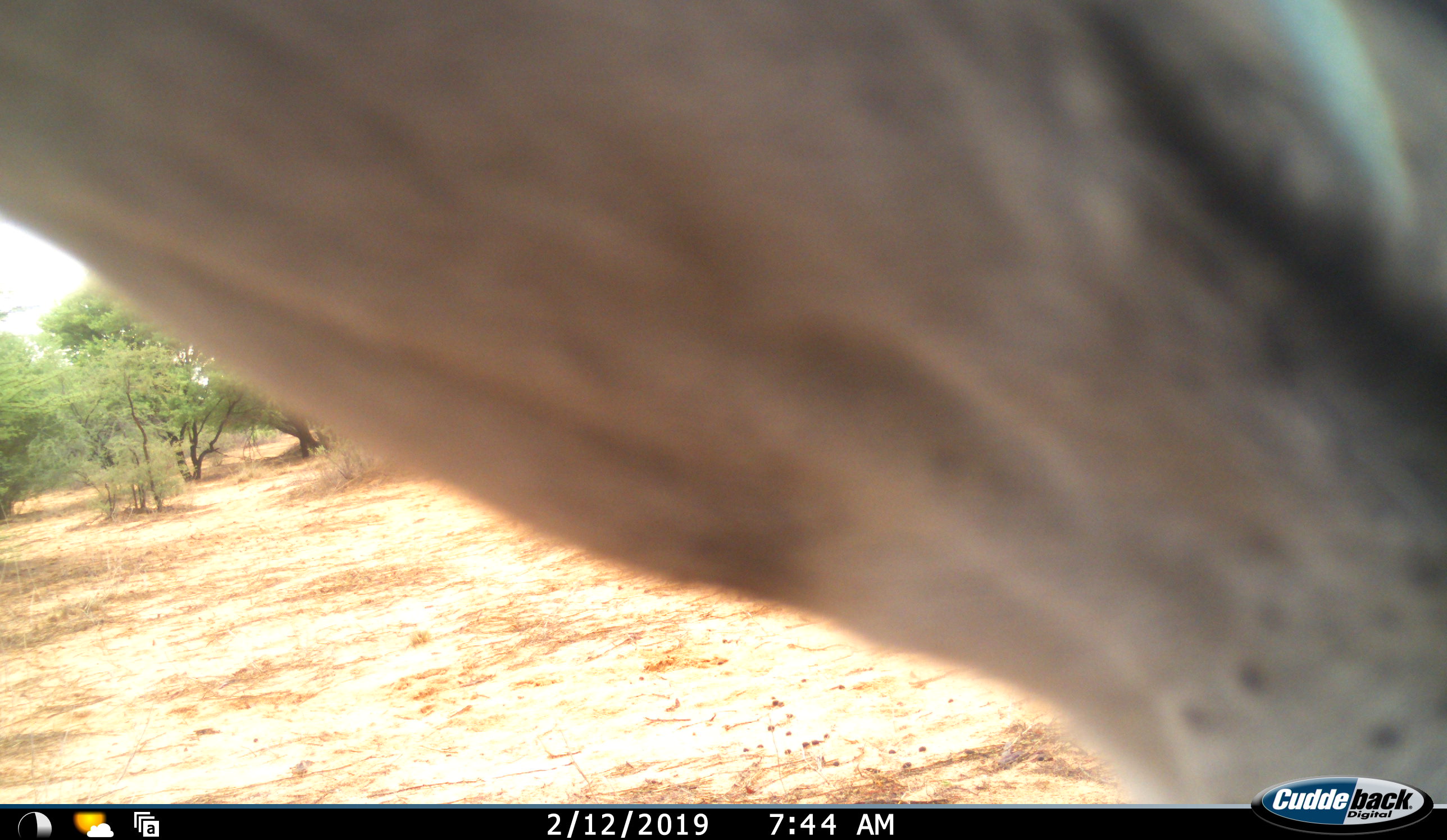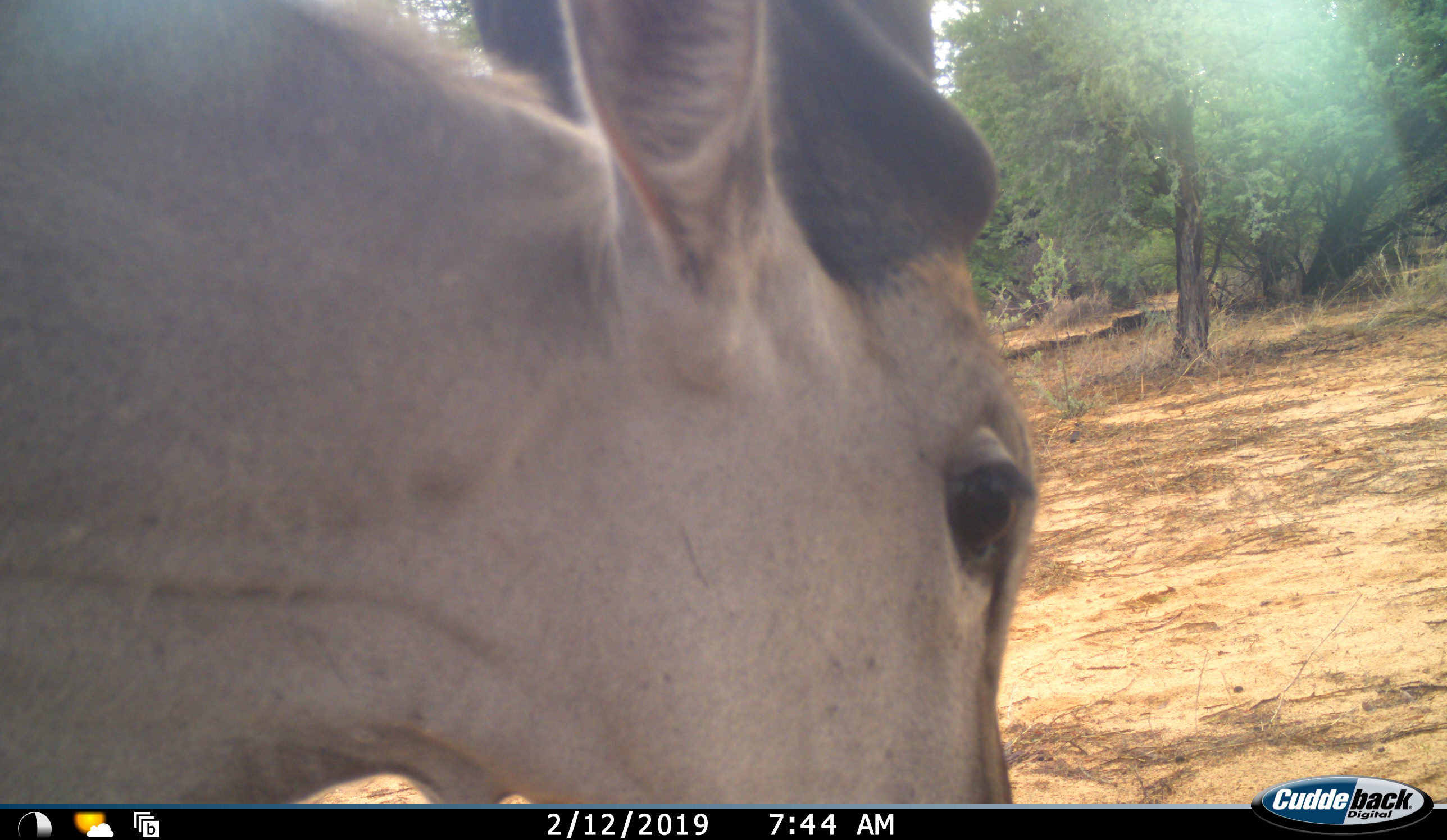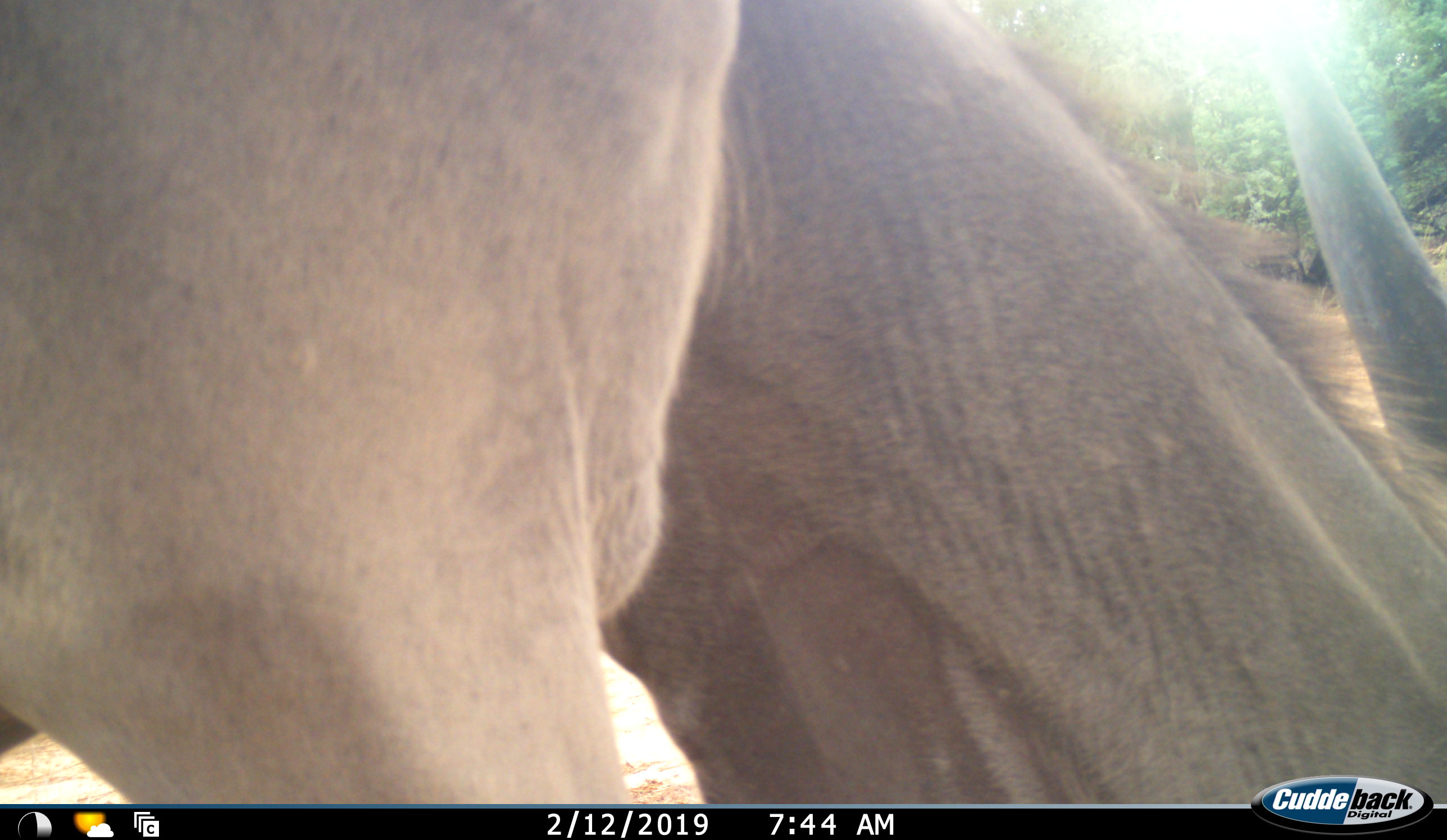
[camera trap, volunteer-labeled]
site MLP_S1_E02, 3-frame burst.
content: unidentified animal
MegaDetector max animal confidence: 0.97